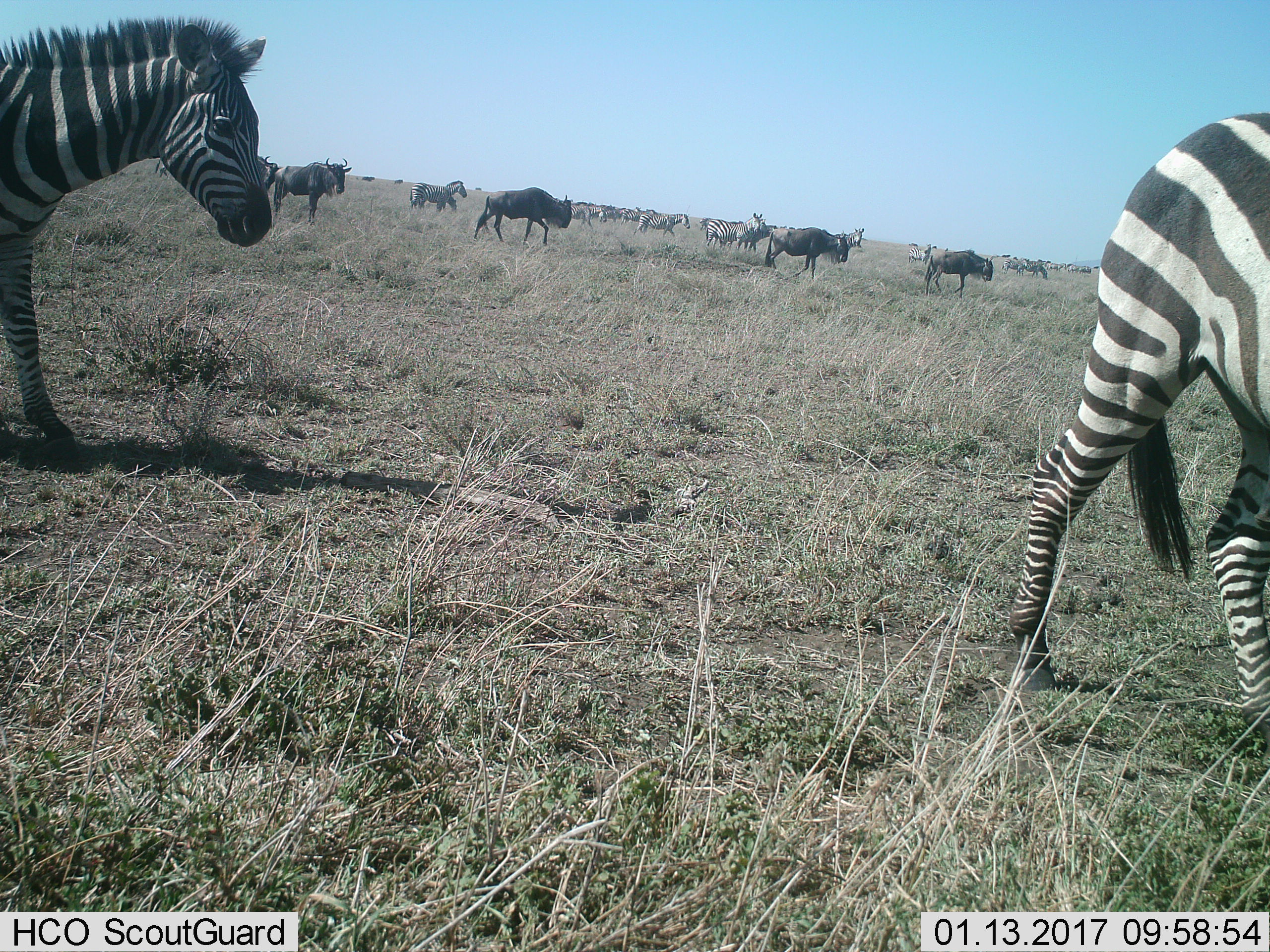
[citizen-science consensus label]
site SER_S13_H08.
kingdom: Animalia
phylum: Chordata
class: Mammalia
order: Artiodactyla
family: Bovidae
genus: Connochaetes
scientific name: Connochaetes taurinus taurinus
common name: blue wildebeest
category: wildebeestblue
Wildebeestblue (blue wildebeest) (Connochaetes taurinus taurinus), count 5. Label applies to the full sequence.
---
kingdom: Animalia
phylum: Chordata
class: Mammalia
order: Perissodactyla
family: Equidae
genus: Equus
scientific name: Equus quagga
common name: plains zebra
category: zebraplains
Zebraplains (plains zebra) (Equus quagga), count 11-50. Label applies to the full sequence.